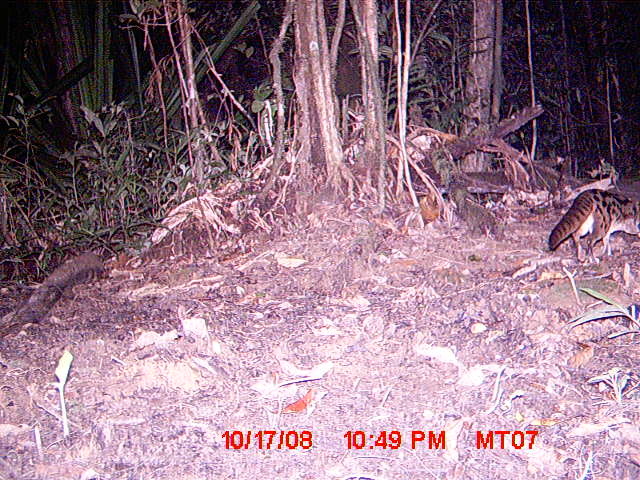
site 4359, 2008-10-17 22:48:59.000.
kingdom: Animalia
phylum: Chordata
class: Mammalia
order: Carnivora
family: Eupleridae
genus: Fossa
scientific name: Fossa fossana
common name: fanaloka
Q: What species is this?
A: Fossa fossana (fanaloka).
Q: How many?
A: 1.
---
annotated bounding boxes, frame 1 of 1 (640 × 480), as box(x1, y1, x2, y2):
fossa fossana: box(548, 188, 639, 263)